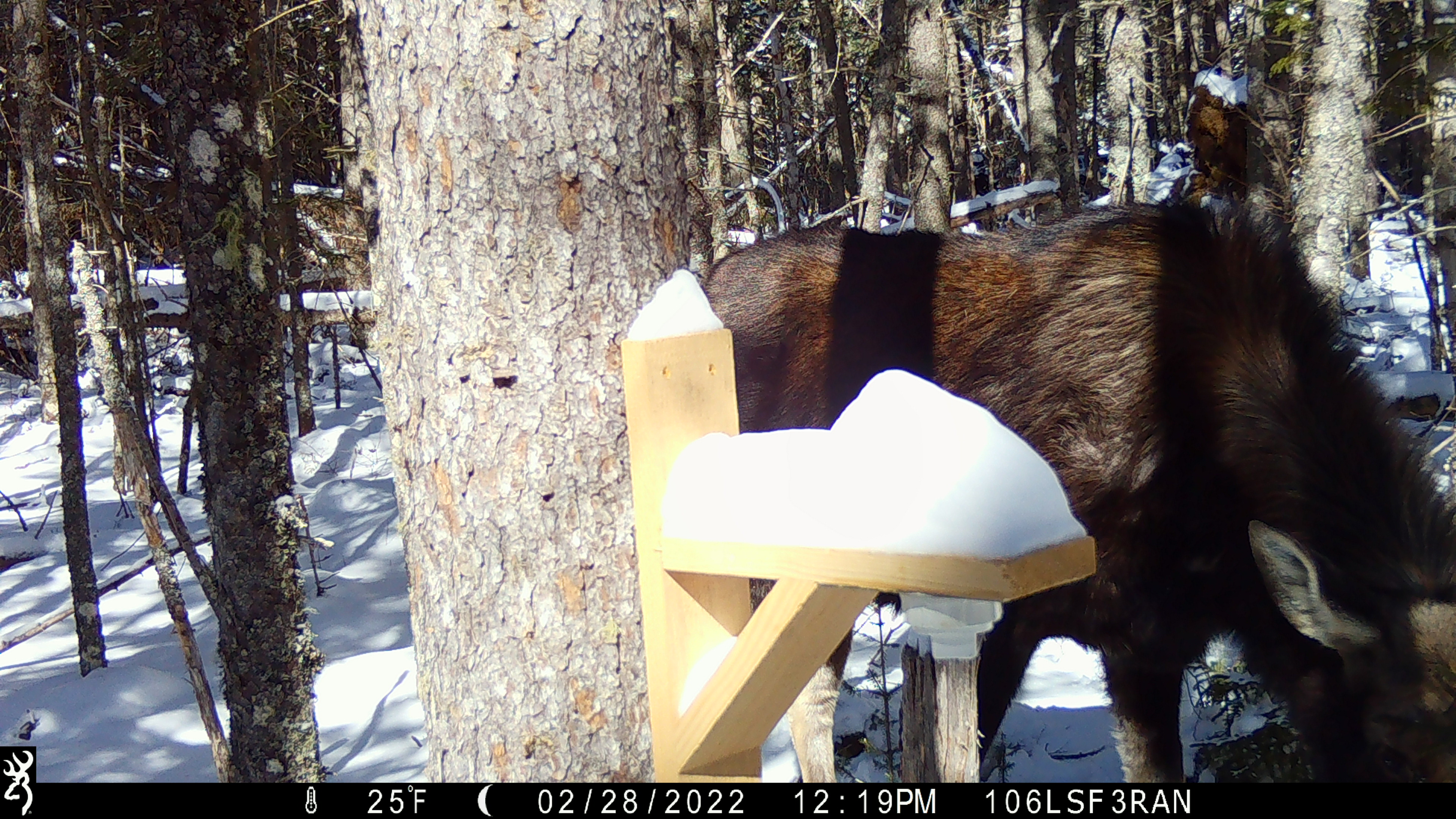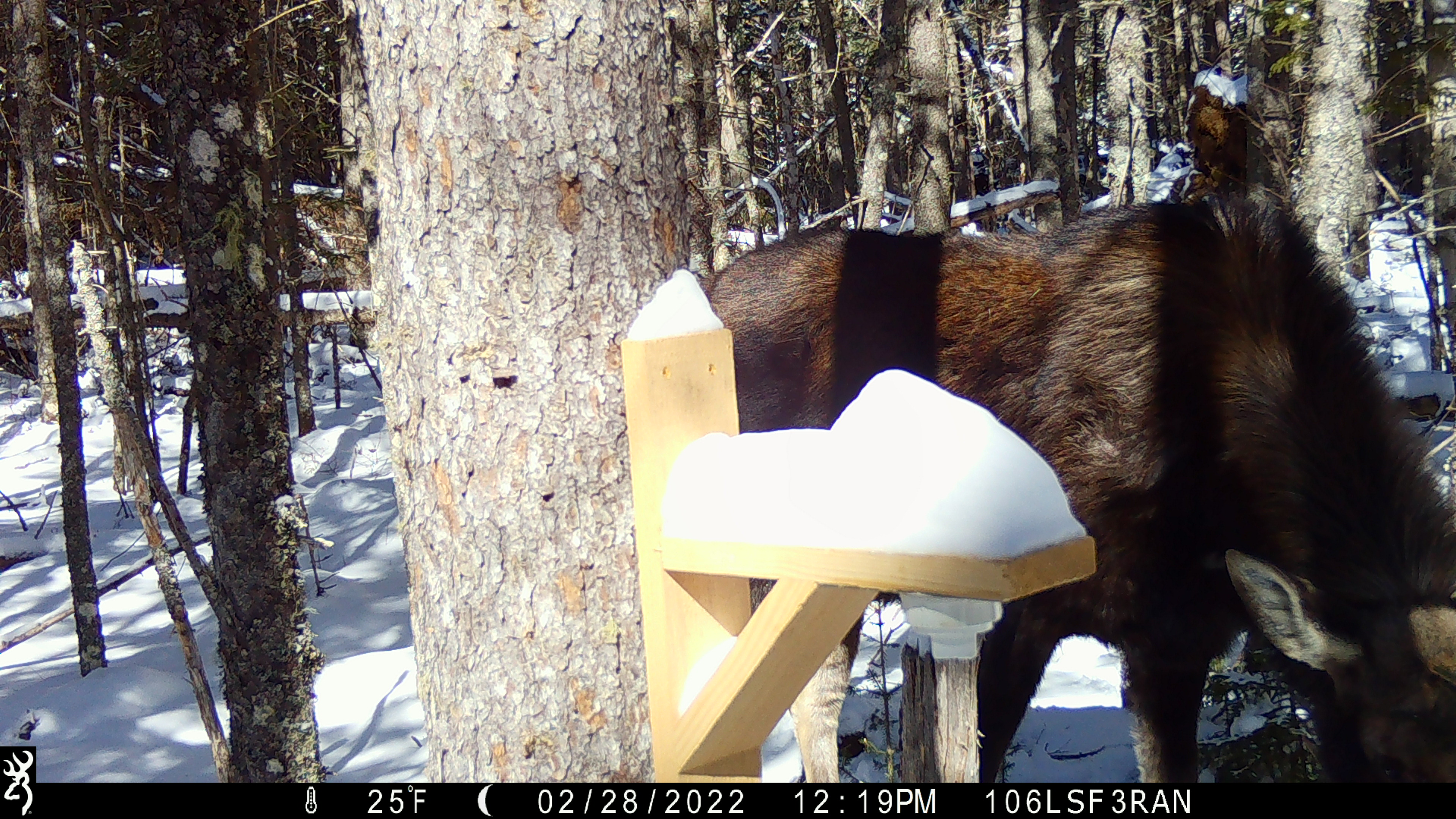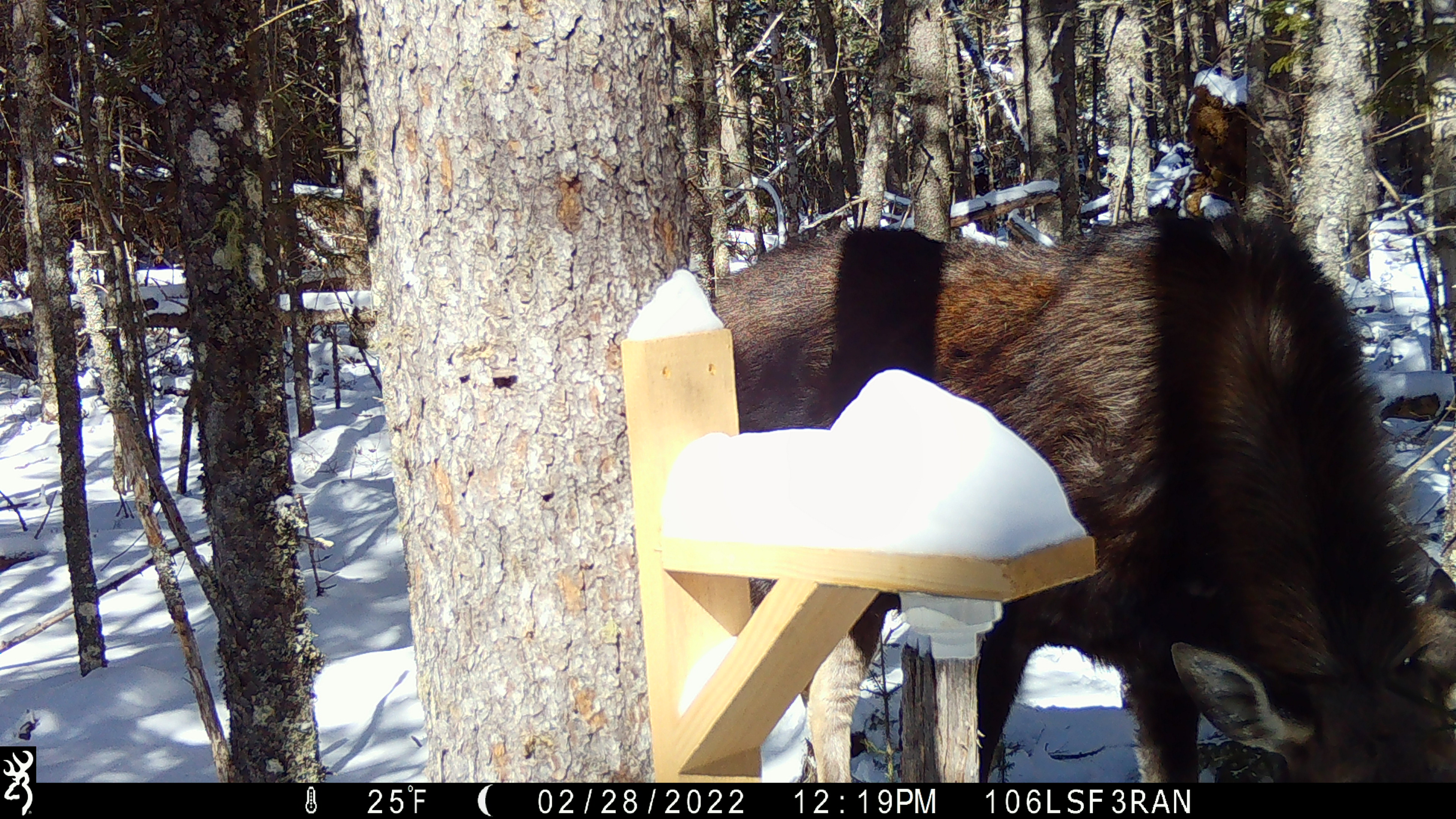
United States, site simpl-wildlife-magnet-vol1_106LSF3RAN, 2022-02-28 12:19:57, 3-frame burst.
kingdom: Animalia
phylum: Chordata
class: Mammalia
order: Artiodactyla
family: Cervidae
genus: Alces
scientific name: Alces alces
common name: moose